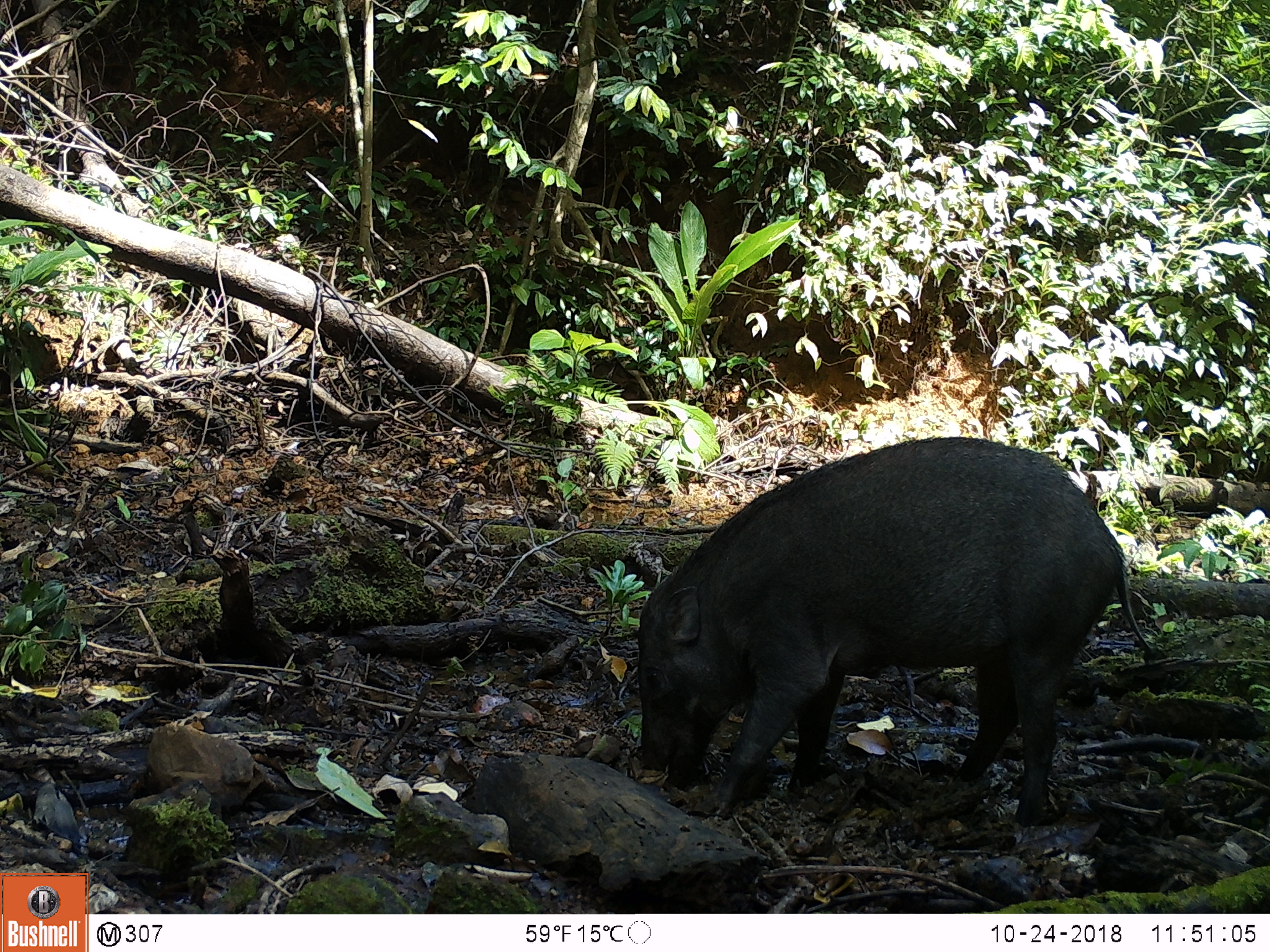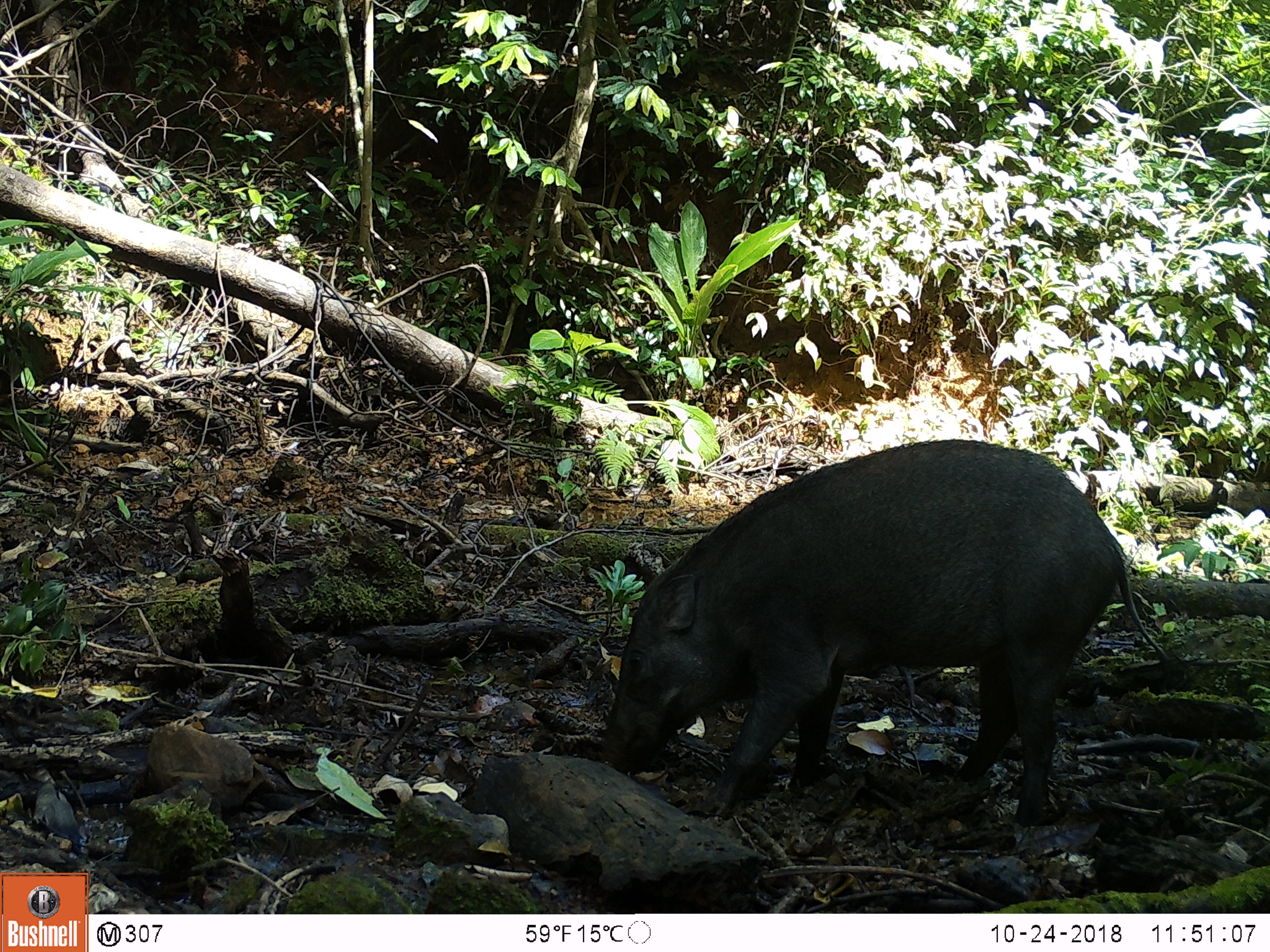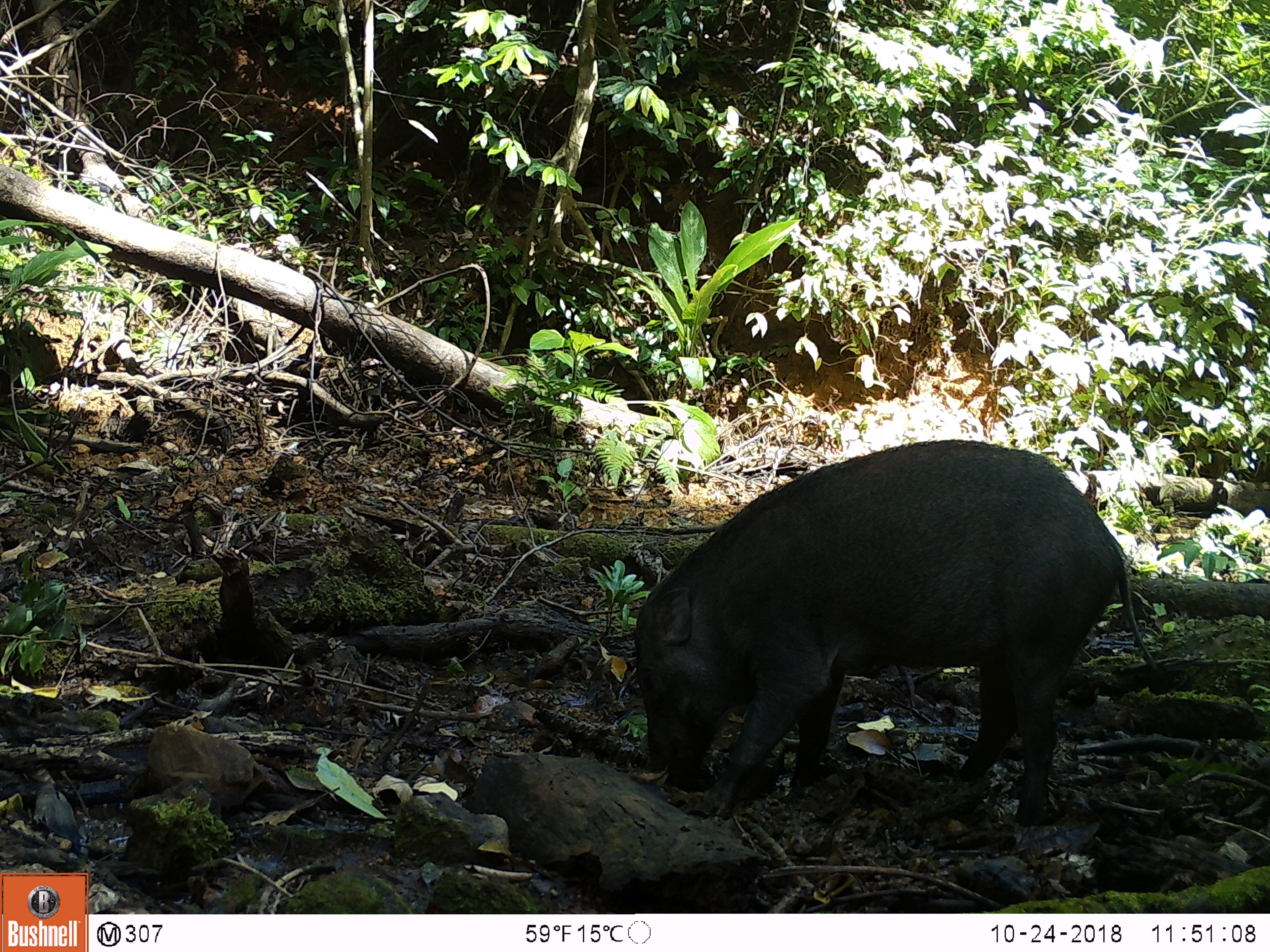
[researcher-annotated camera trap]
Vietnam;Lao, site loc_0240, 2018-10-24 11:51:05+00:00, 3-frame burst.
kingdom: Animalia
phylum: Chordata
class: Mammalia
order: Artiodactyla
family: Suidae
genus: Sus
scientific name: Sus scrofa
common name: eurasian wild pig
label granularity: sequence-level